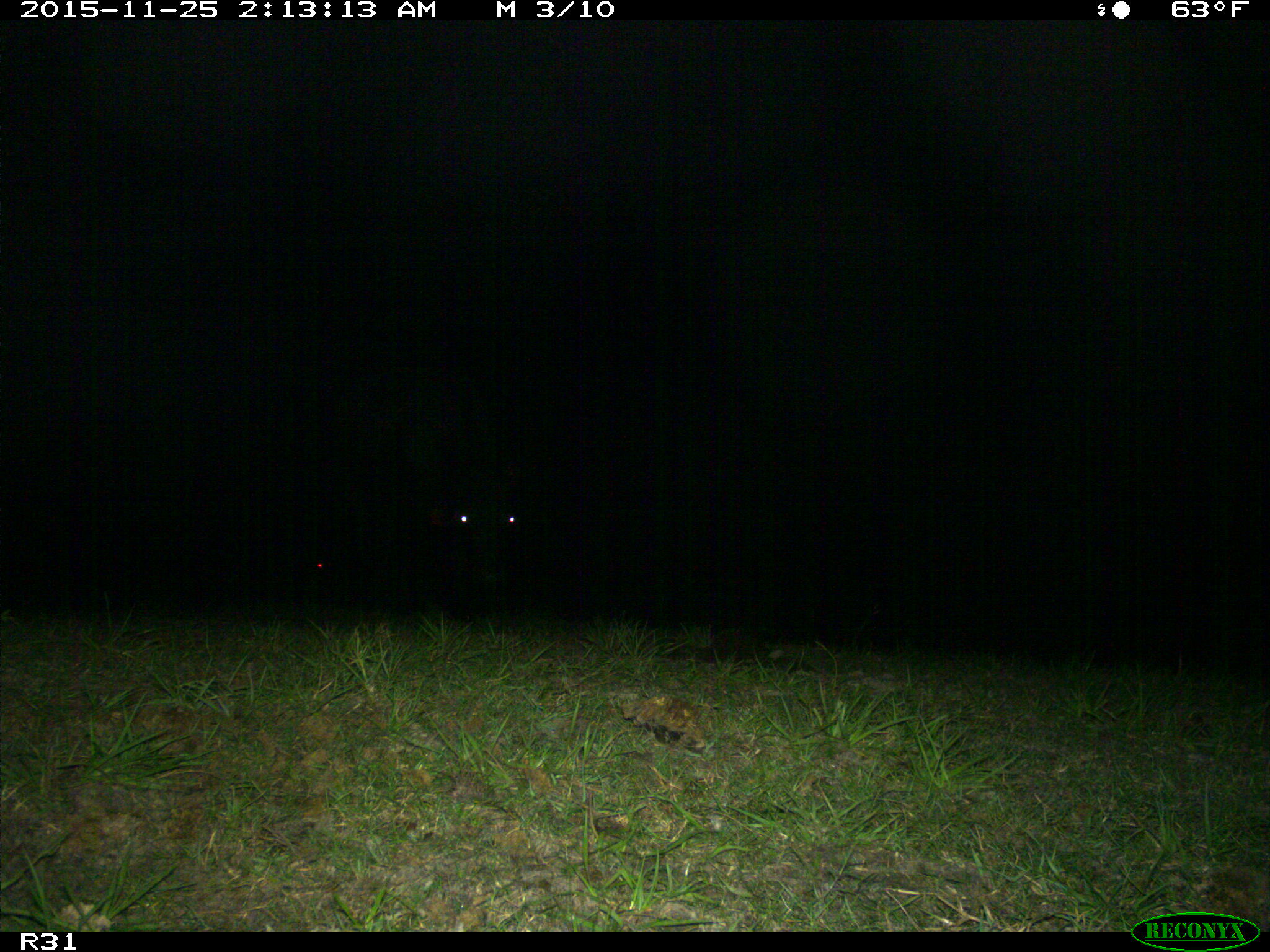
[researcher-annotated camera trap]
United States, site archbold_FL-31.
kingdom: Animalia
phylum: Chordata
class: Mammalia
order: Artiodactyla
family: Bovidae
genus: Bos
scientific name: Bos taurus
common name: domestic cow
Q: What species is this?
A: Bos taurus (domestic cow).